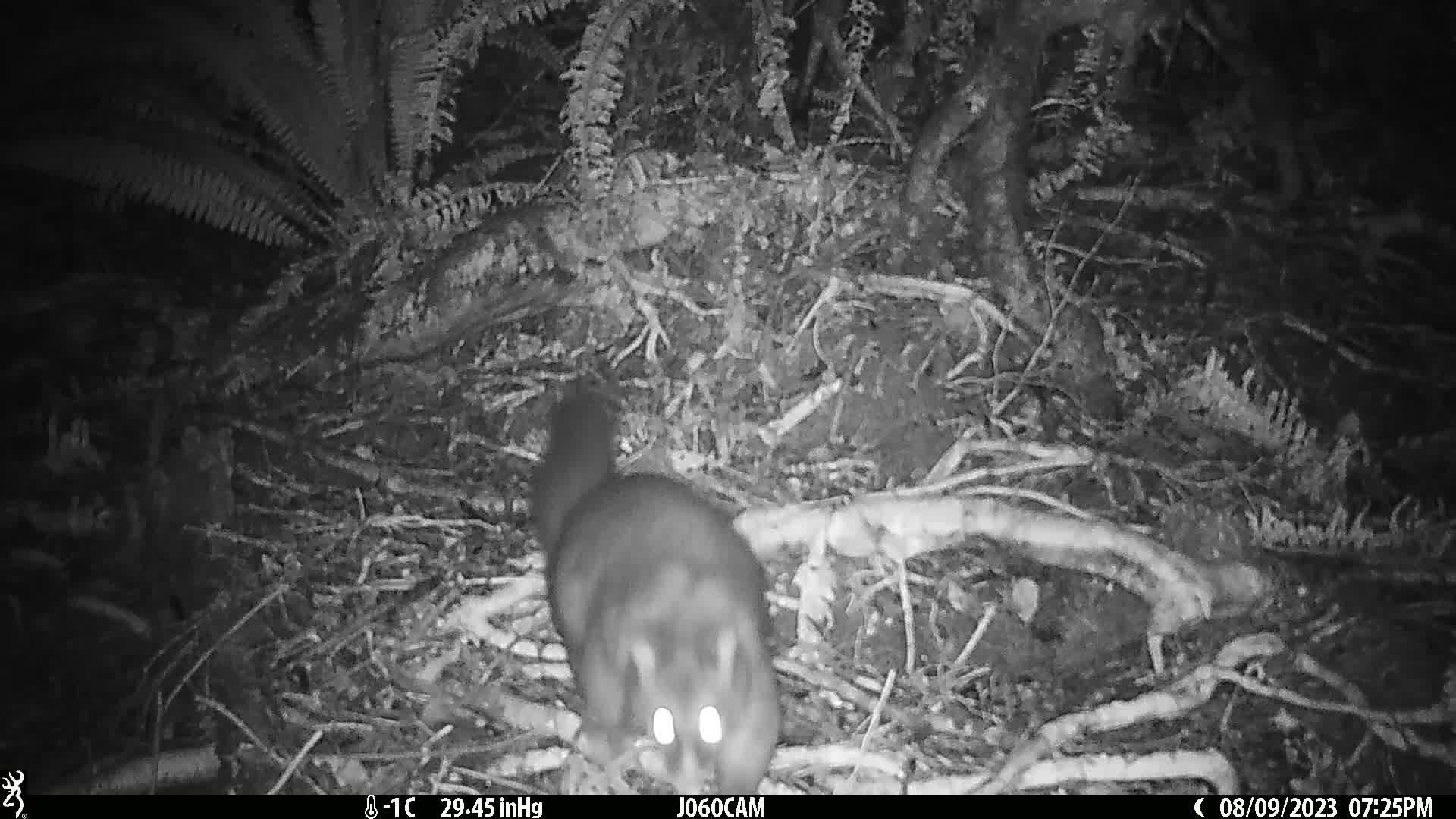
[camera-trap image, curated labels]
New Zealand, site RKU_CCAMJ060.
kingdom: Animalia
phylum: Chordata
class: Mammalia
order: Diprotodontia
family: Phalangeridae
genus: Trichosurus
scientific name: Trichosurus vulpecula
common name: common brushtail possum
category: possum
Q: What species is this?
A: Possum (common brushtail possum) (Trichosurus vulpecula).